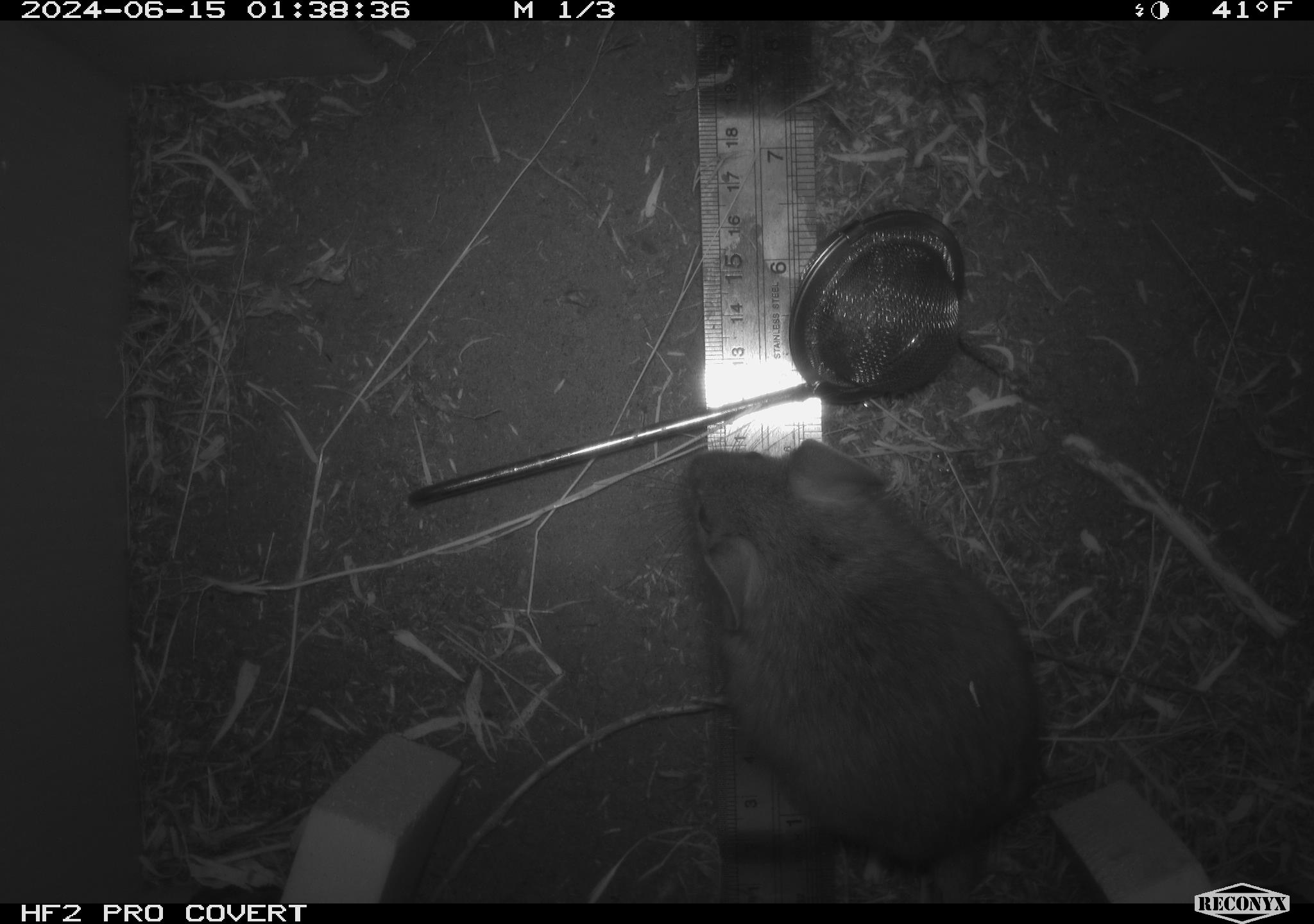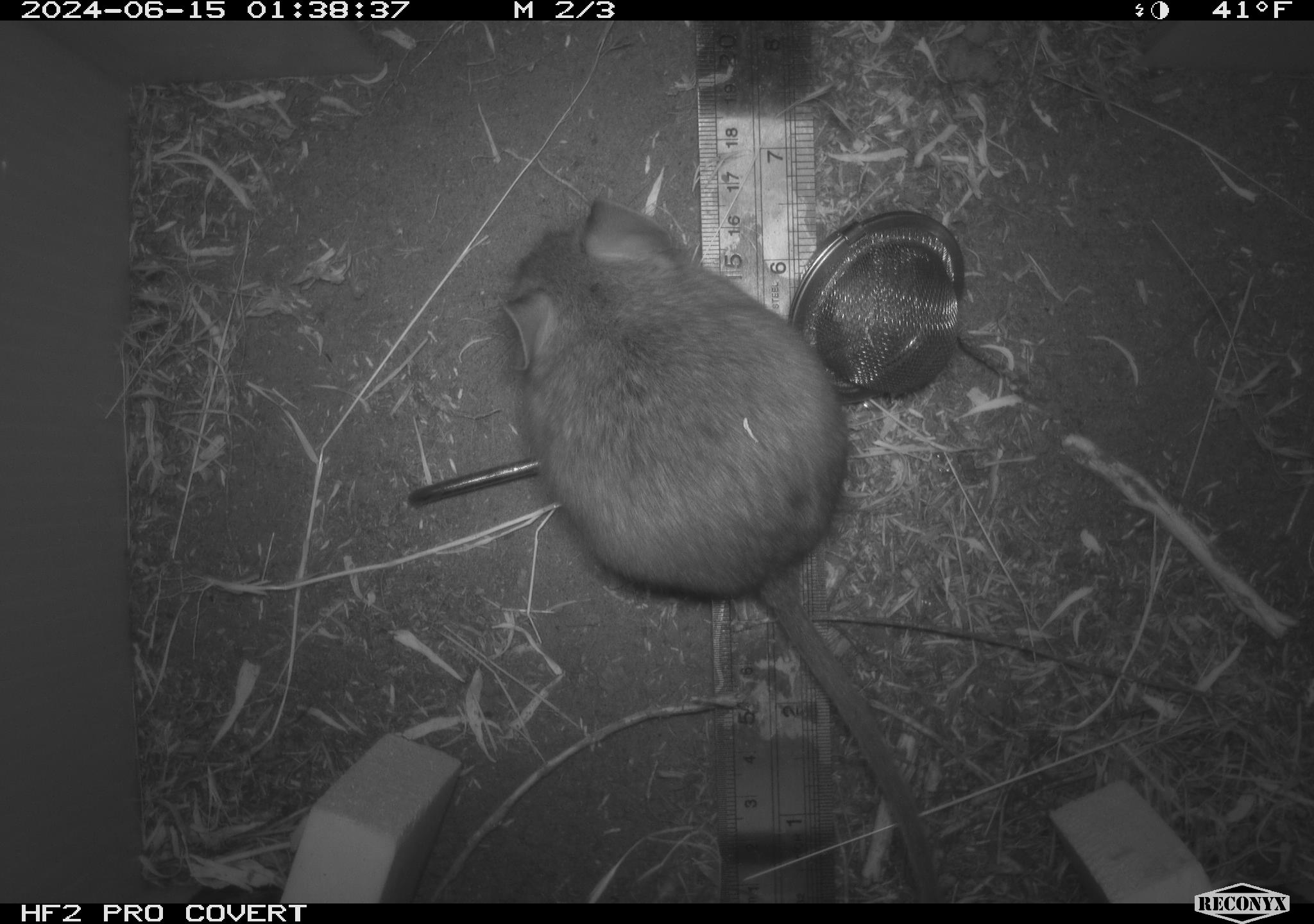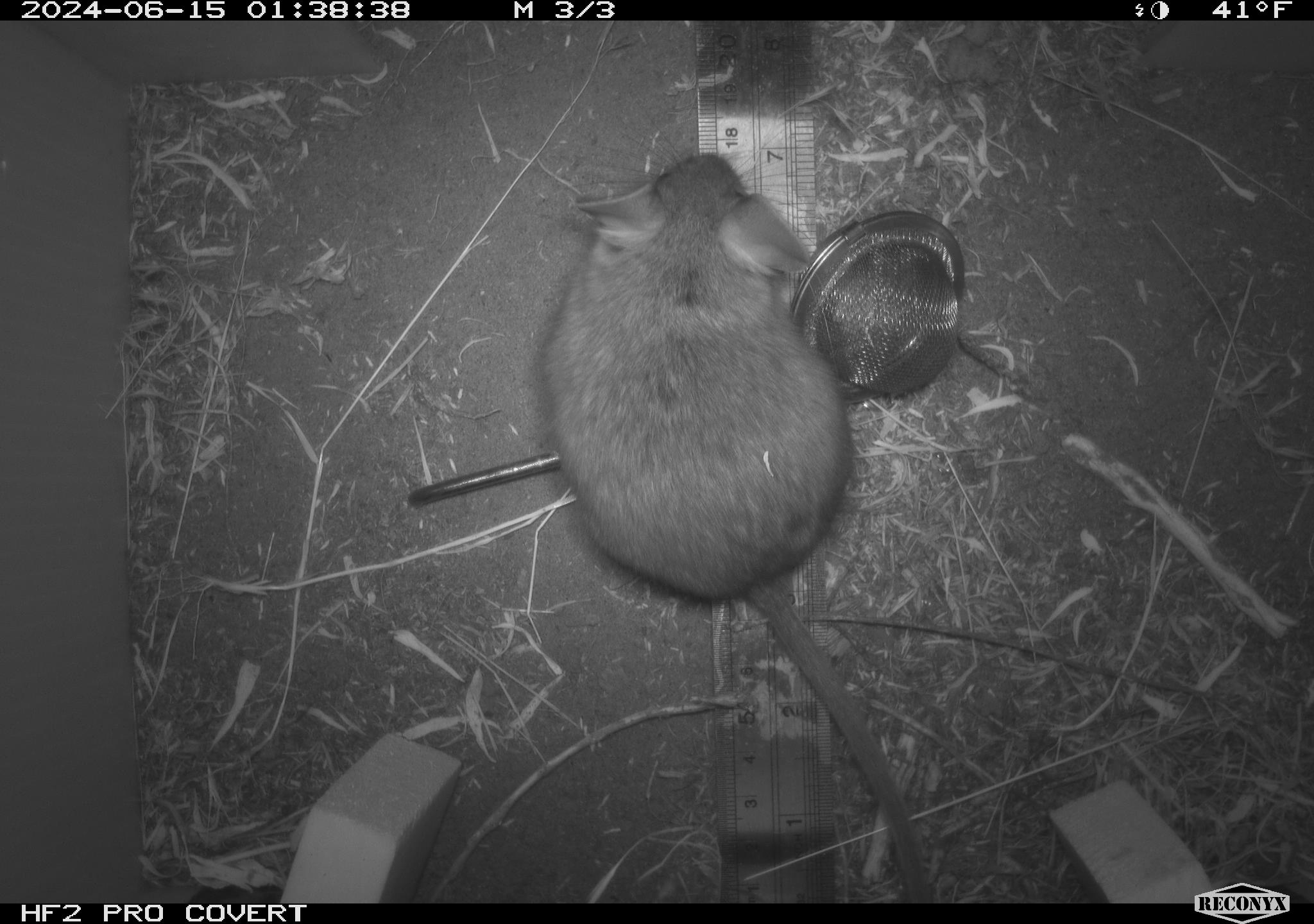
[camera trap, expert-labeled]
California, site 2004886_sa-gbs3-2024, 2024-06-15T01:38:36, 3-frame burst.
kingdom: Animalia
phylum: Chordata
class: Mammalia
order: Rodentia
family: Cricetidae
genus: Neotoma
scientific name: Neotoma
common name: pack rat or woodrat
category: neotoma species